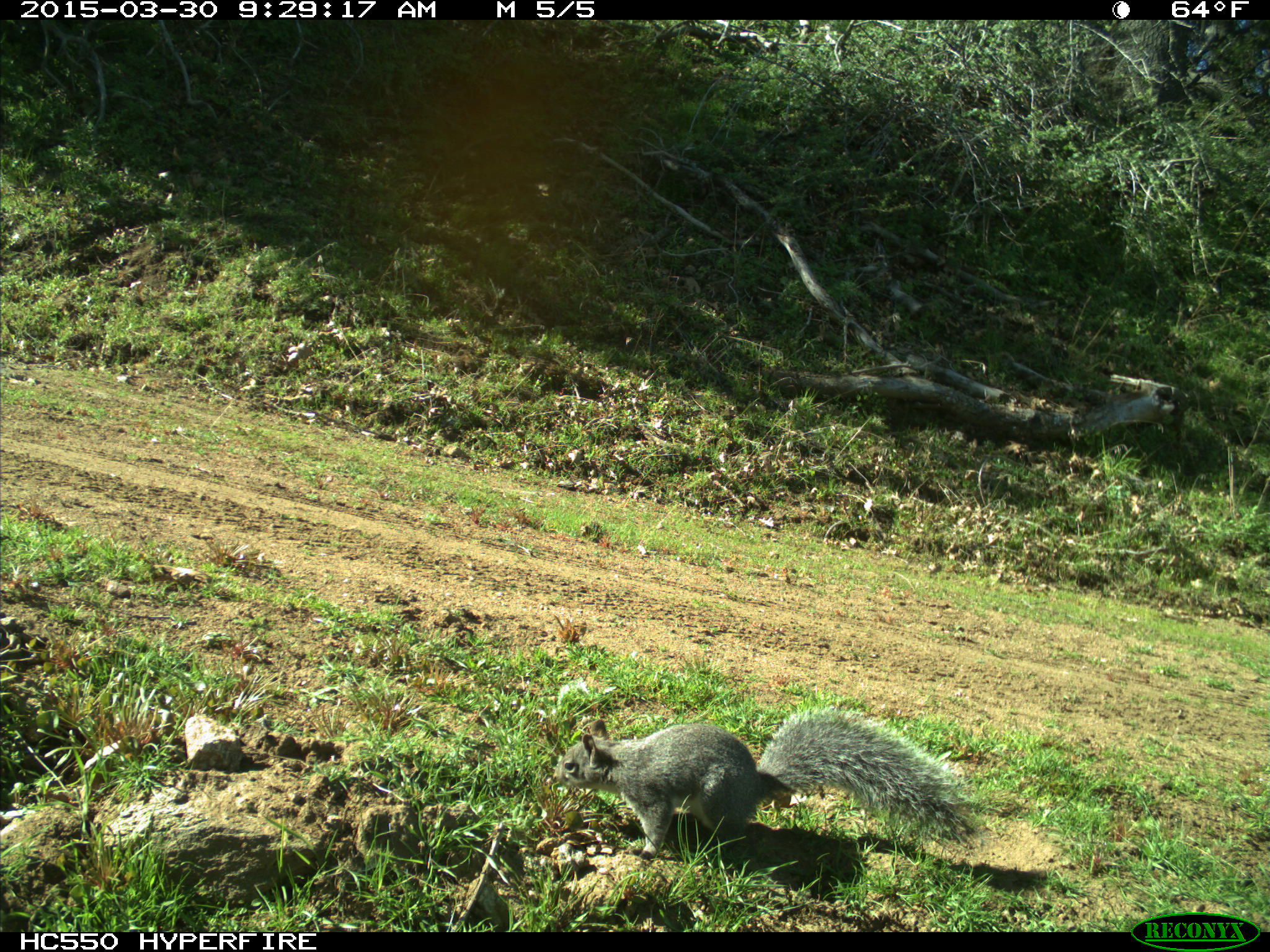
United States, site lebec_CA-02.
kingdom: Animalia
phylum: Chordata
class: Mammalia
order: Rodentia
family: Sciuridae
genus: Sciurus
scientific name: Sciurus carolinensis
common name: eastern gray squirrel